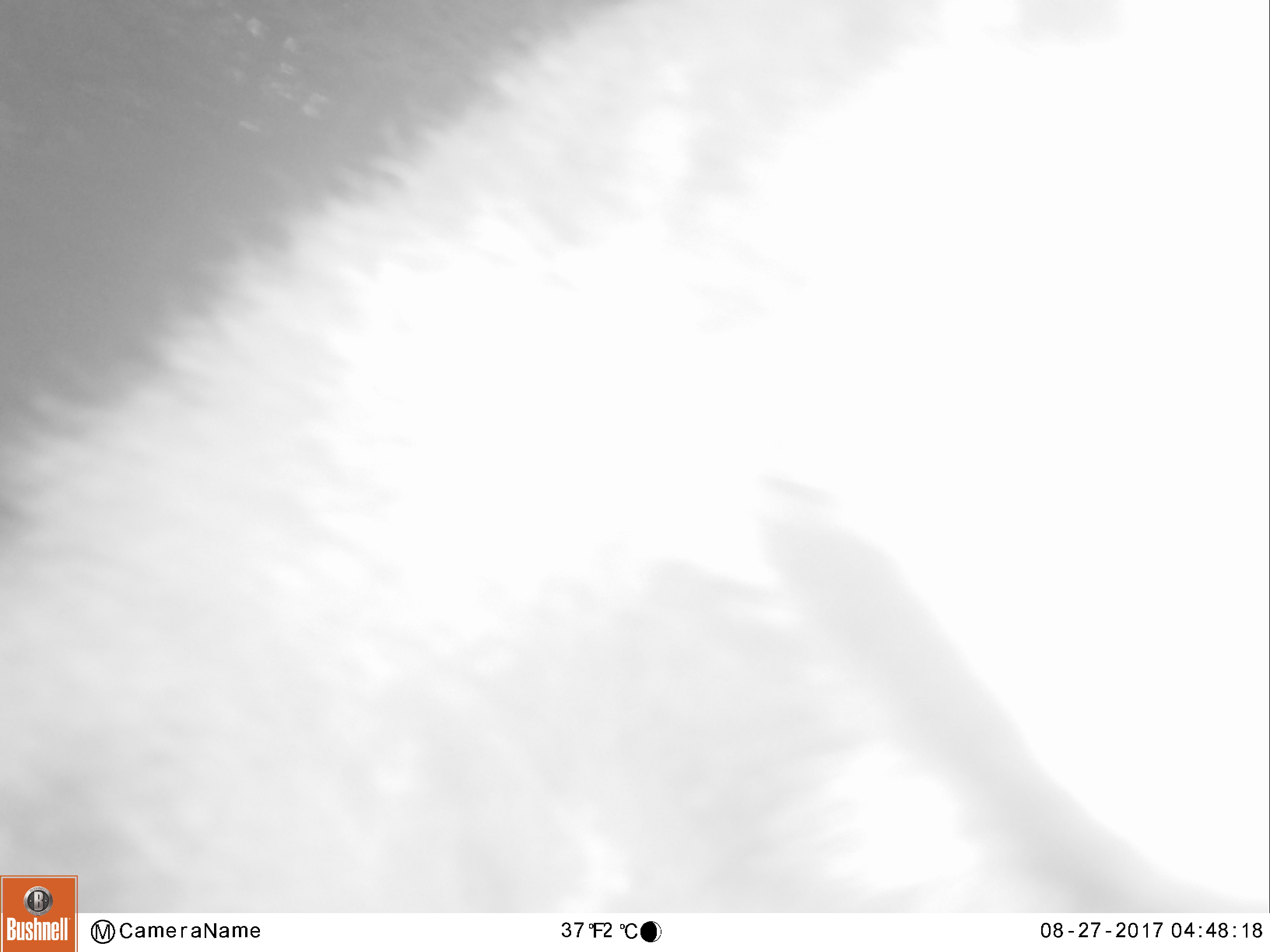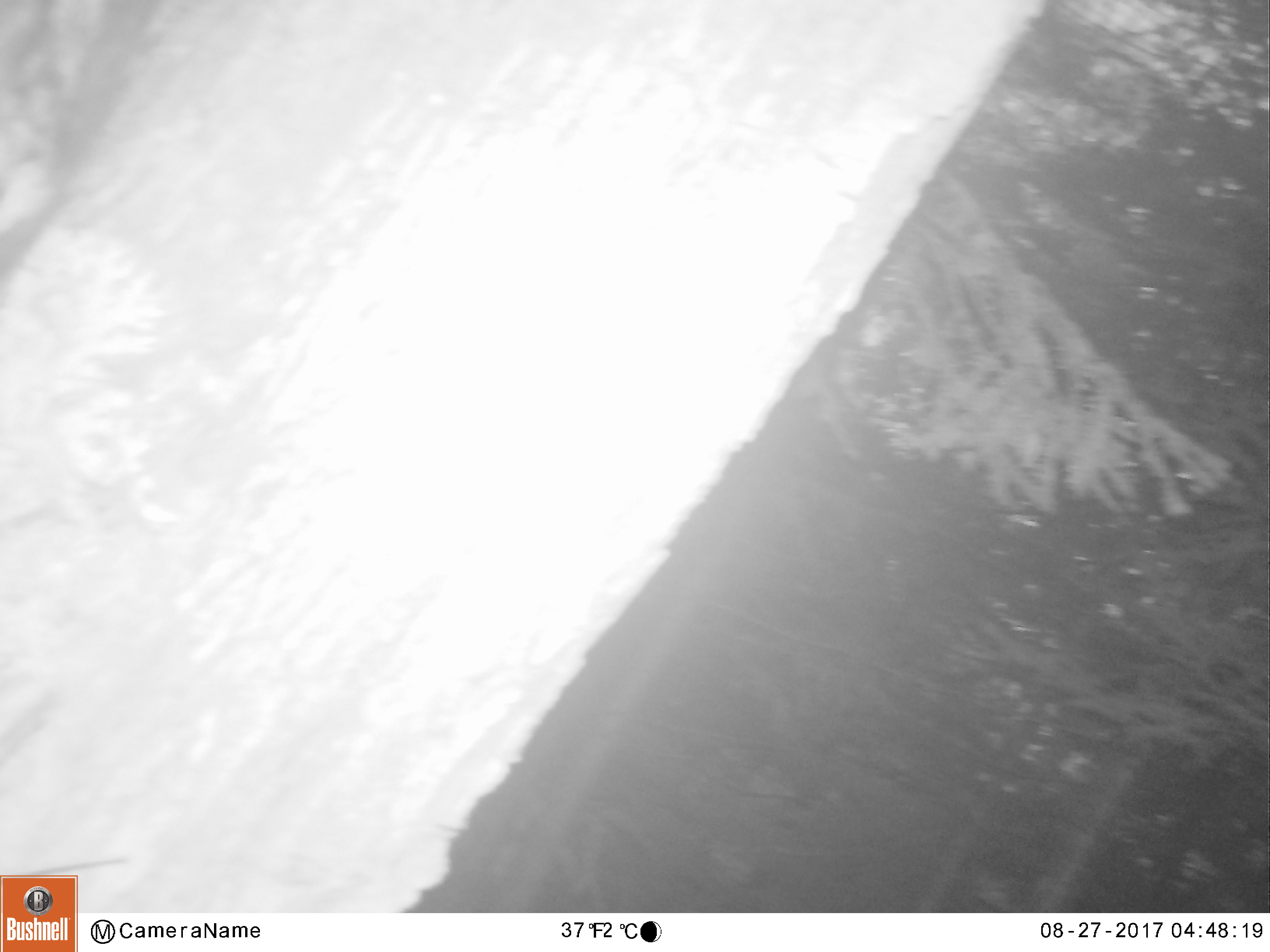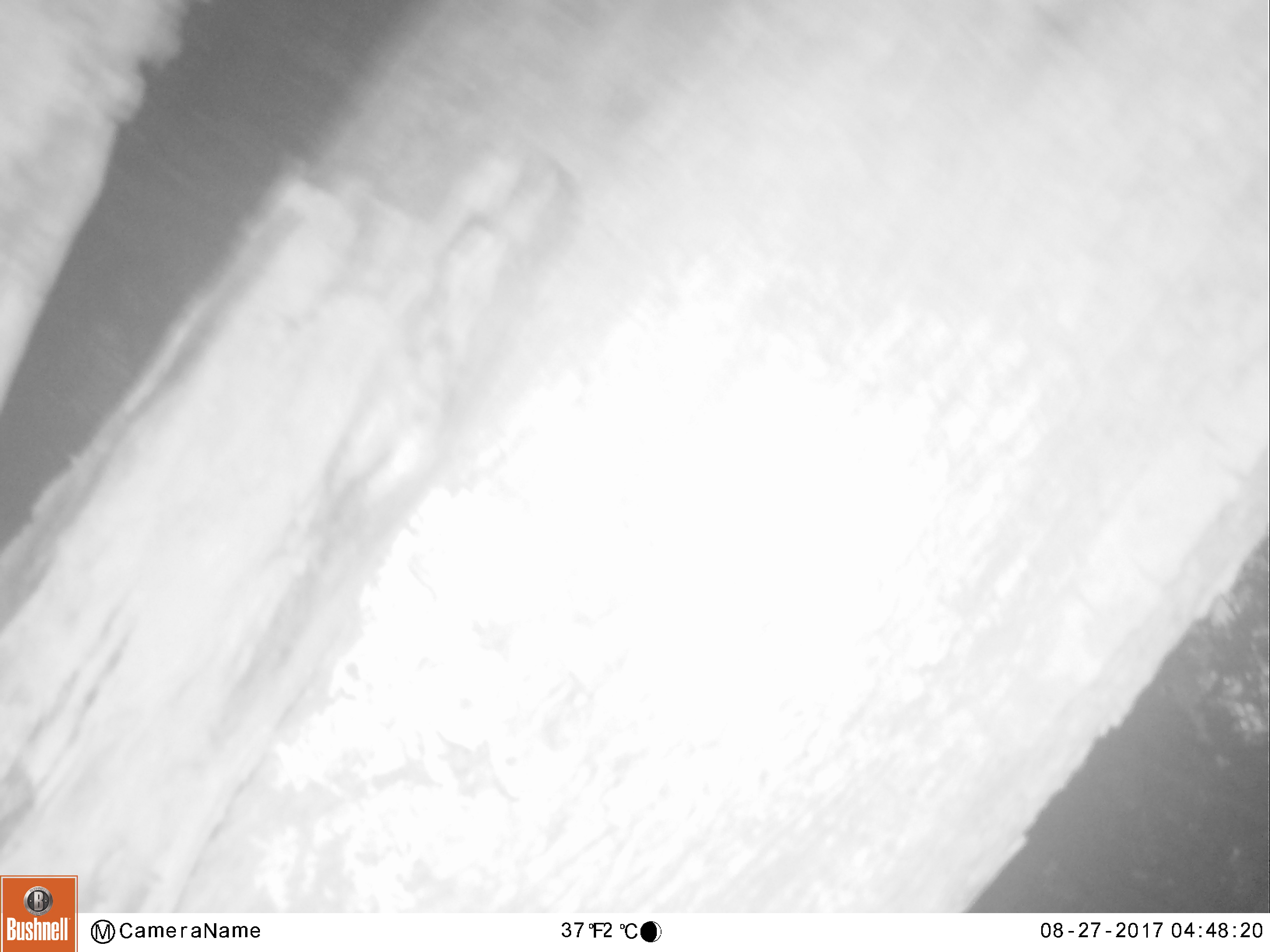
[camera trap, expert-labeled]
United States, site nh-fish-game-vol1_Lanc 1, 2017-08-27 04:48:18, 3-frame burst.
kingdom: Animalia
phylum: Chordata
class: Mammalia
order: Carnivora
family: Ursidae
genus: Ursus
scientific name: Ursus americanus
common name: black bear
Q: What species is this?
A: Black bear (Ursus americanus).